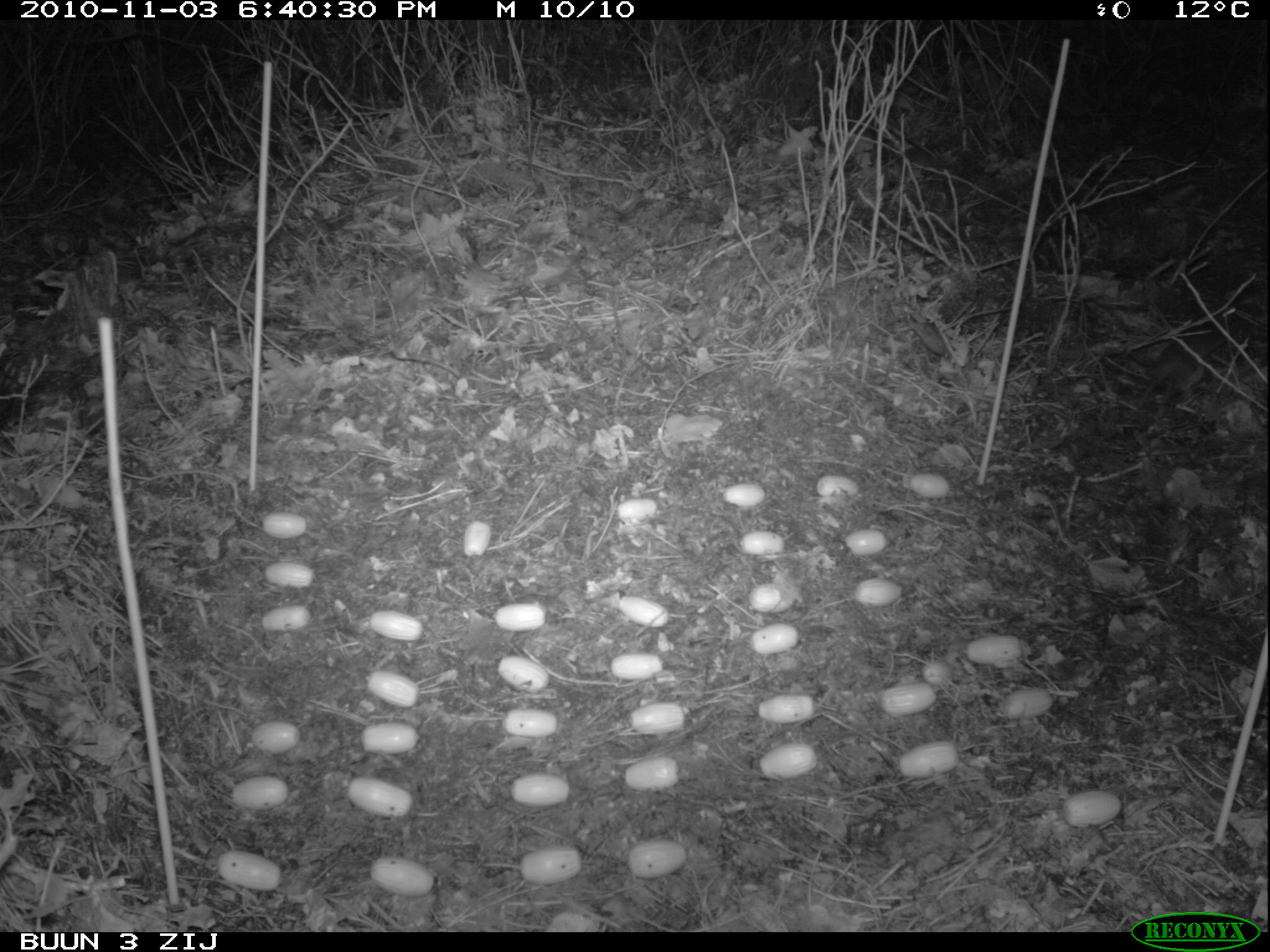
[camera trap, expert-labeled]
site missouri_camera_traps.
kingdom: Animalia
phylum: Chordata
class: Mammalia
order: Rodentia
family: Muridae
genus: Apodemus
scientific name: Apodemus sylvaticus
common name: wood mouse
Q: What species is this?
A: Wood mouse (Apodemus sylvaticus).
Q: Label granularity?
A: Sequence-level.